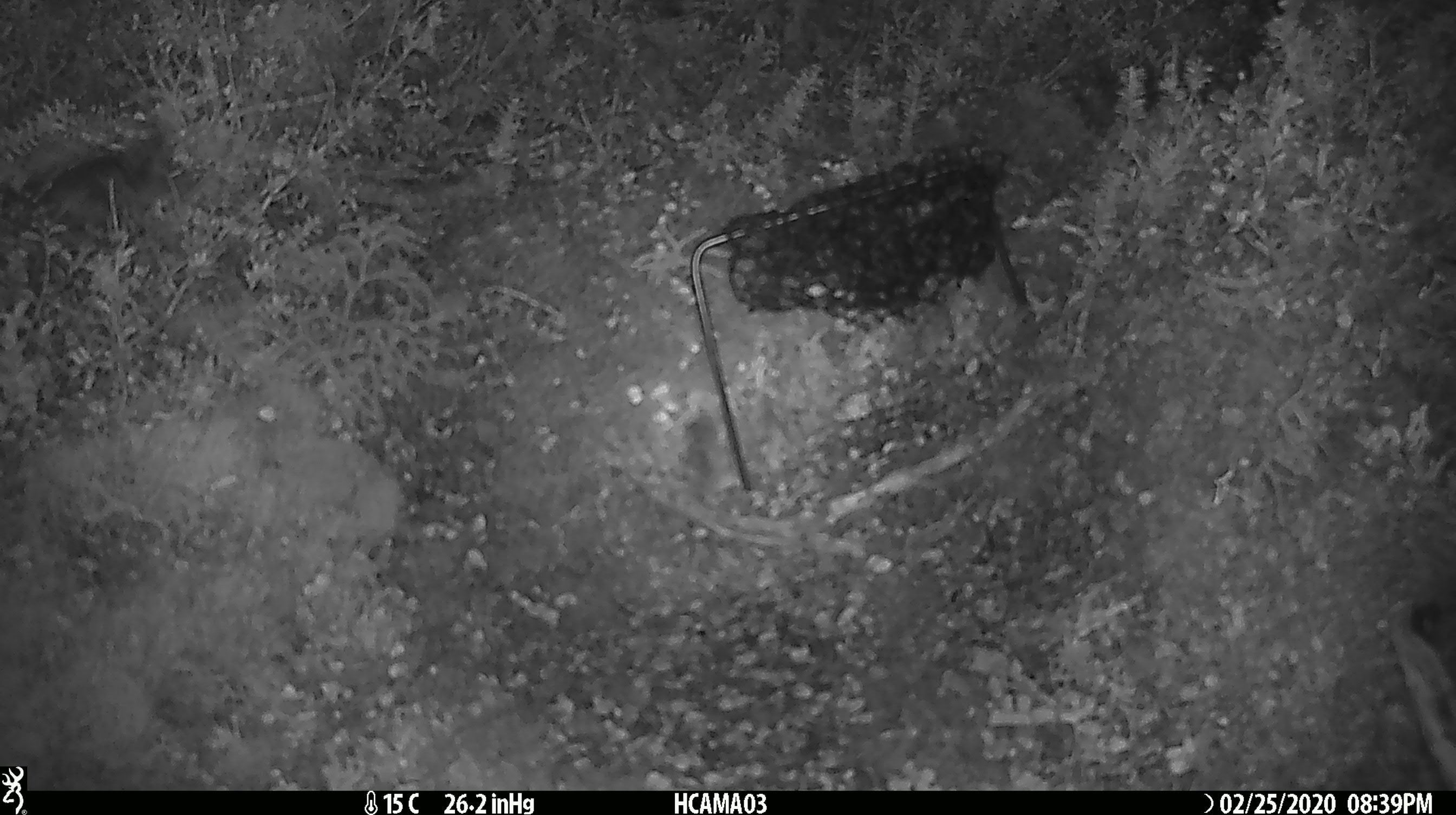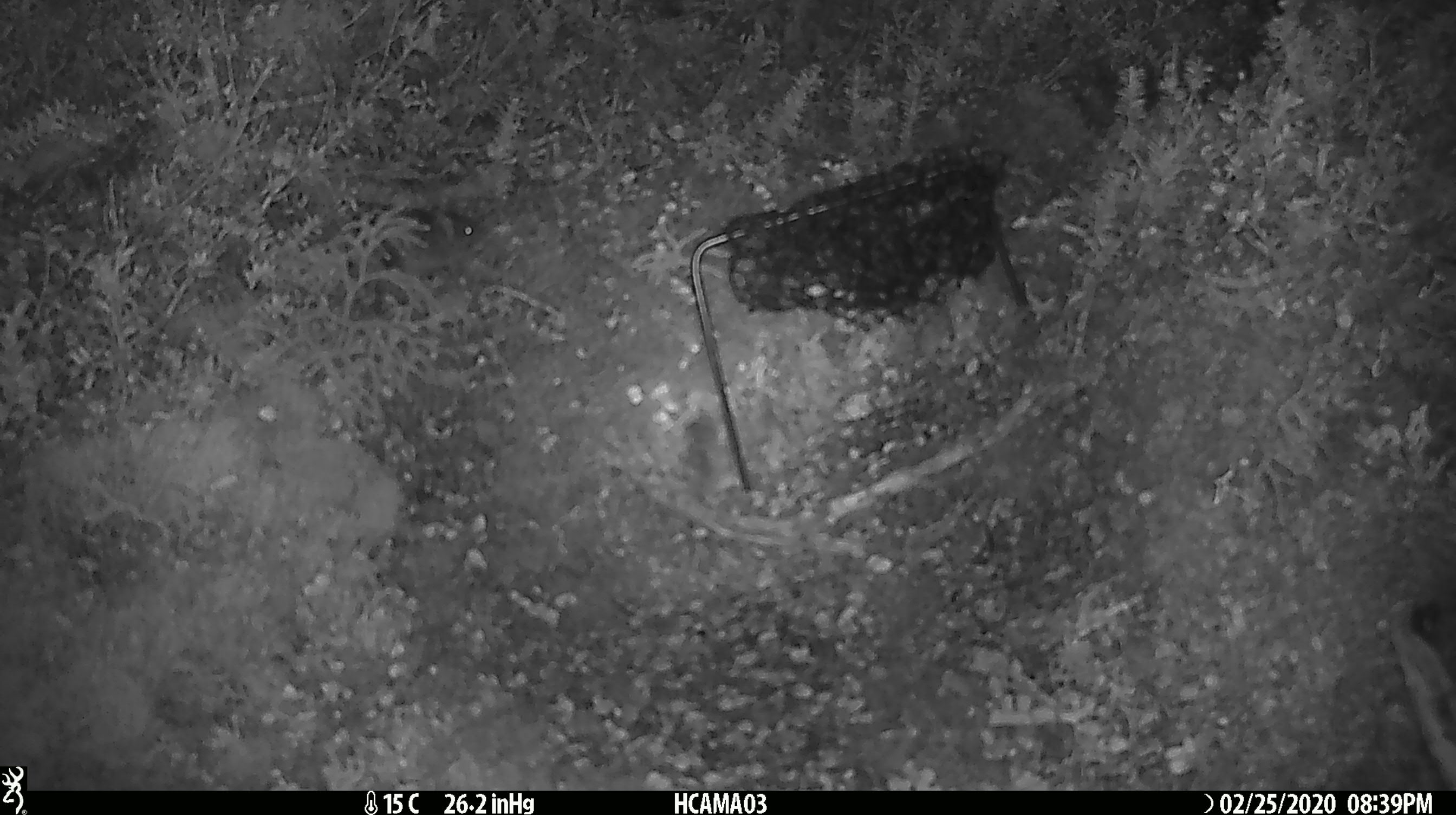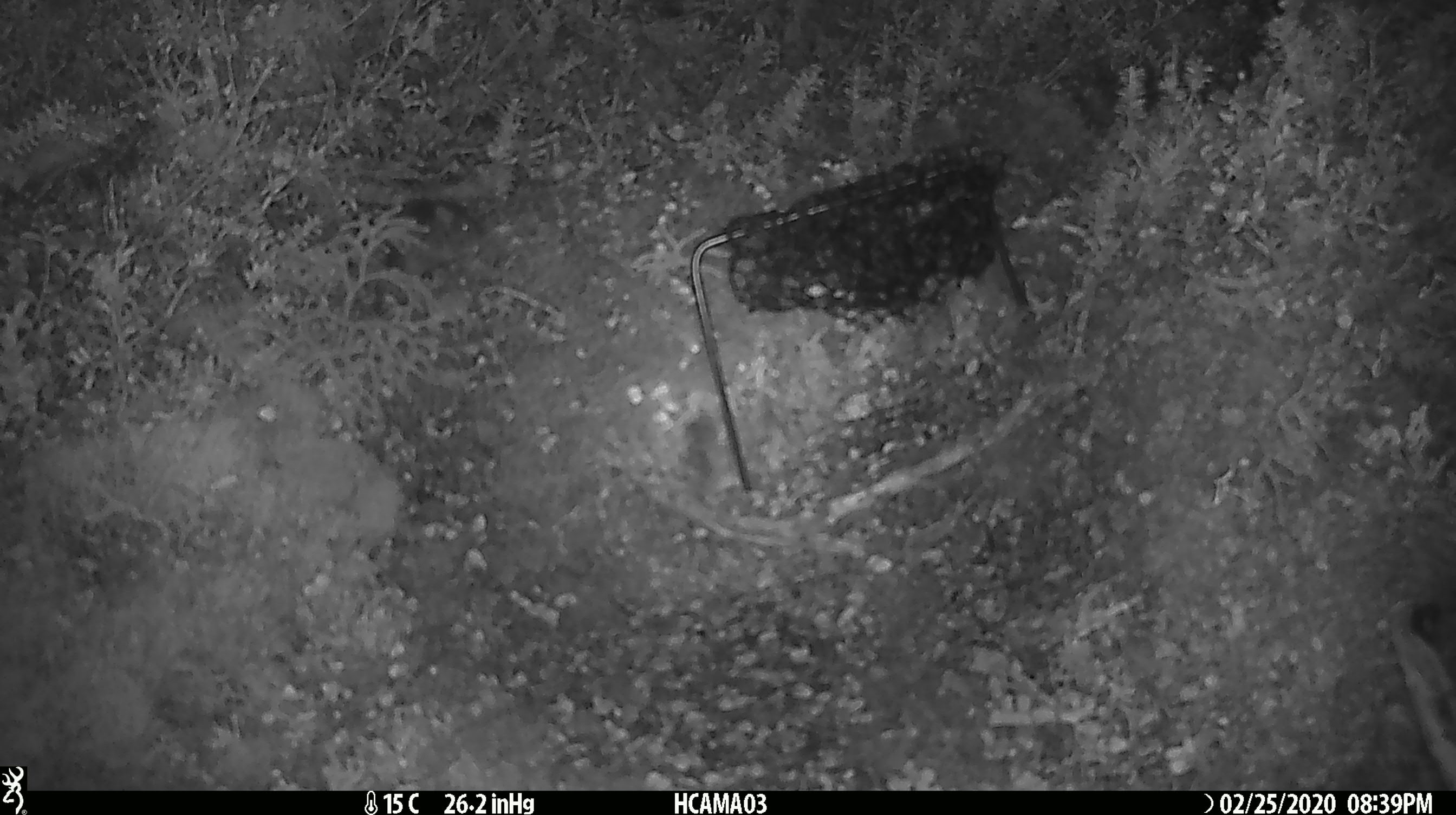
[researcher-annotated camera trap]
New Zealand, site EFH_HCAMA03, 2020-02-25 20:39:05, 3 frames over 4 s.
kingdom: Animalia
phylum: Chordata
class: Mammalia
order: Rodentia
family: Muridae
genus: Mus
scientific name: Mus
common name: mouse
Mouse (Mus).